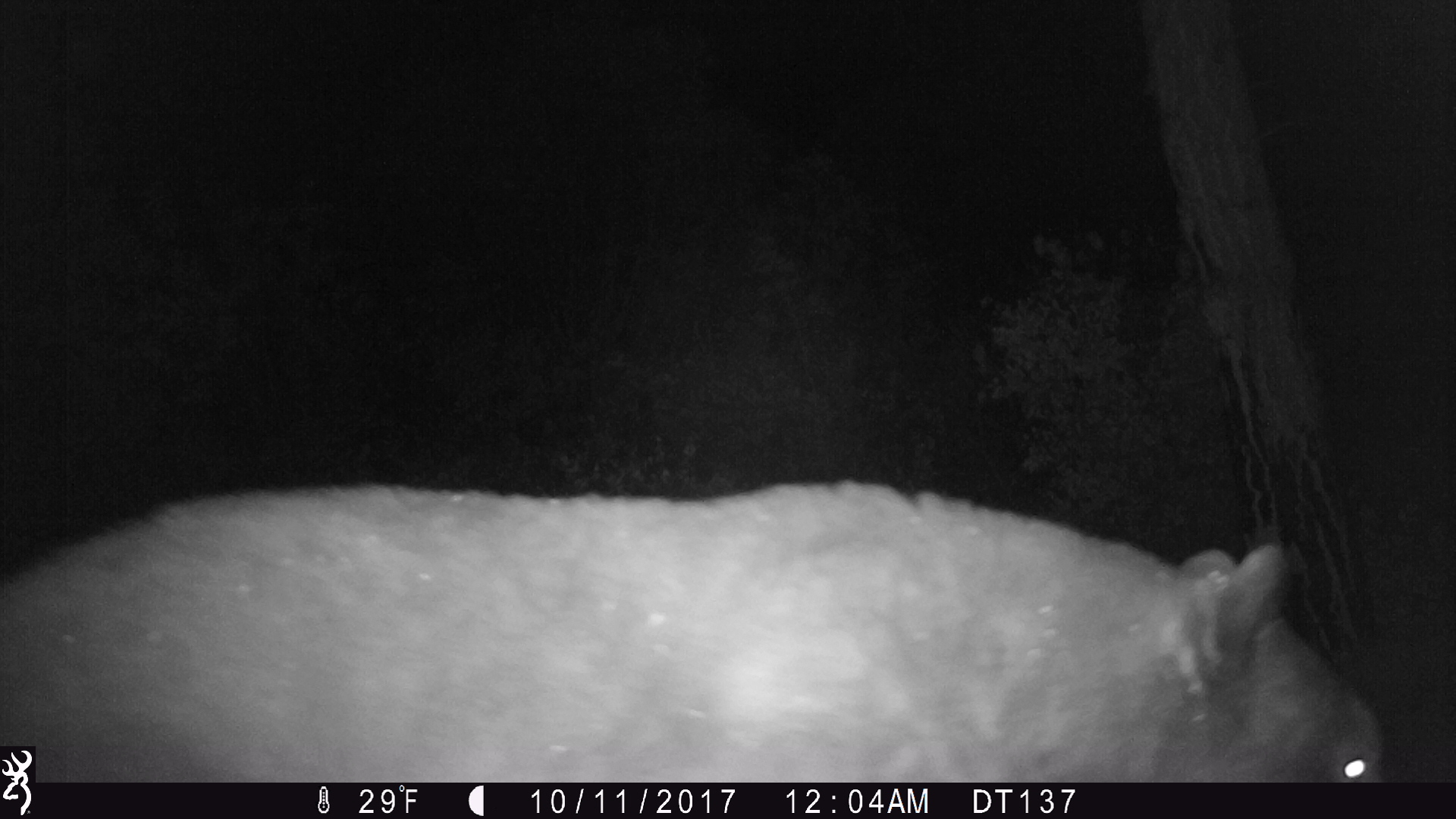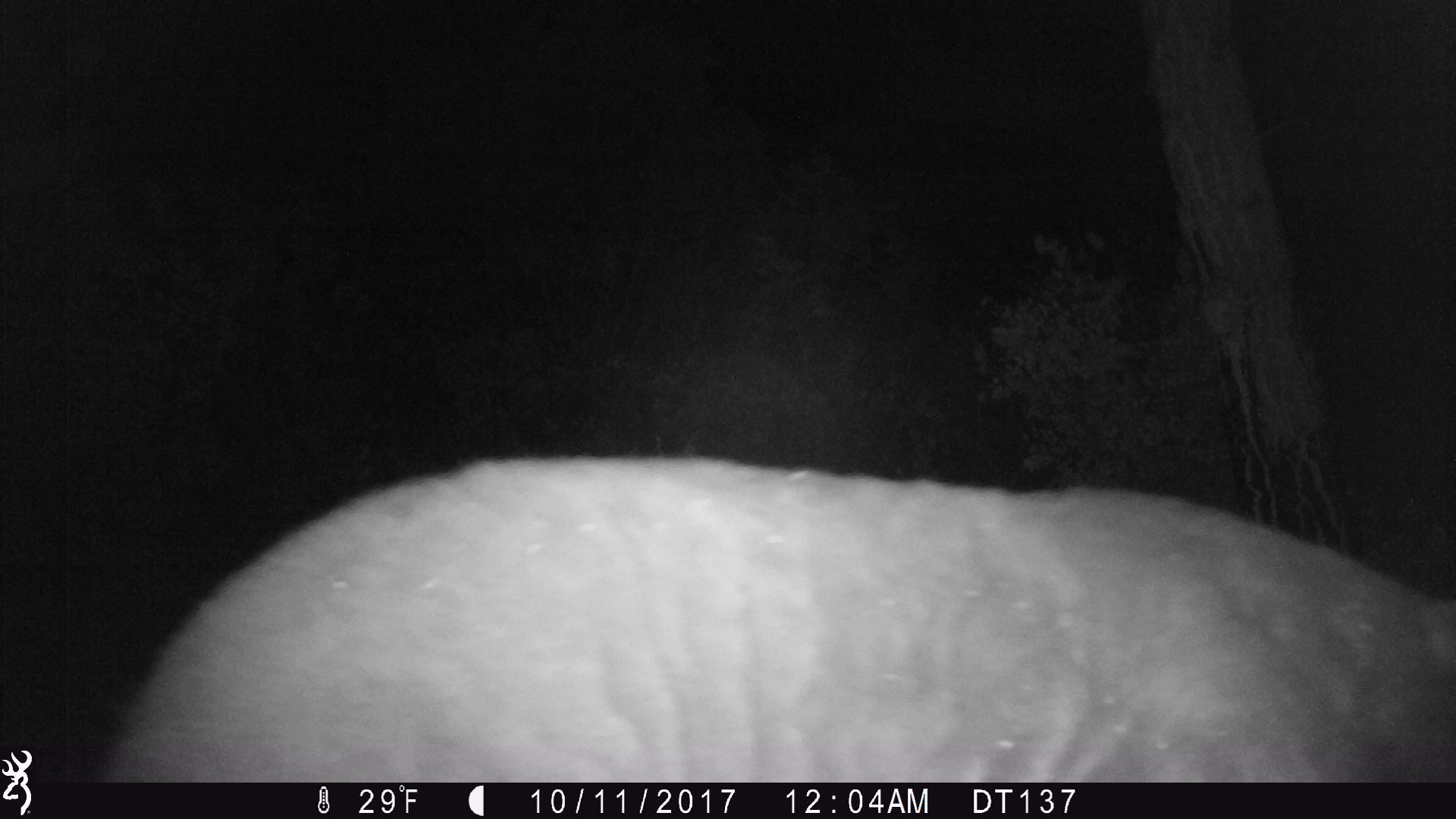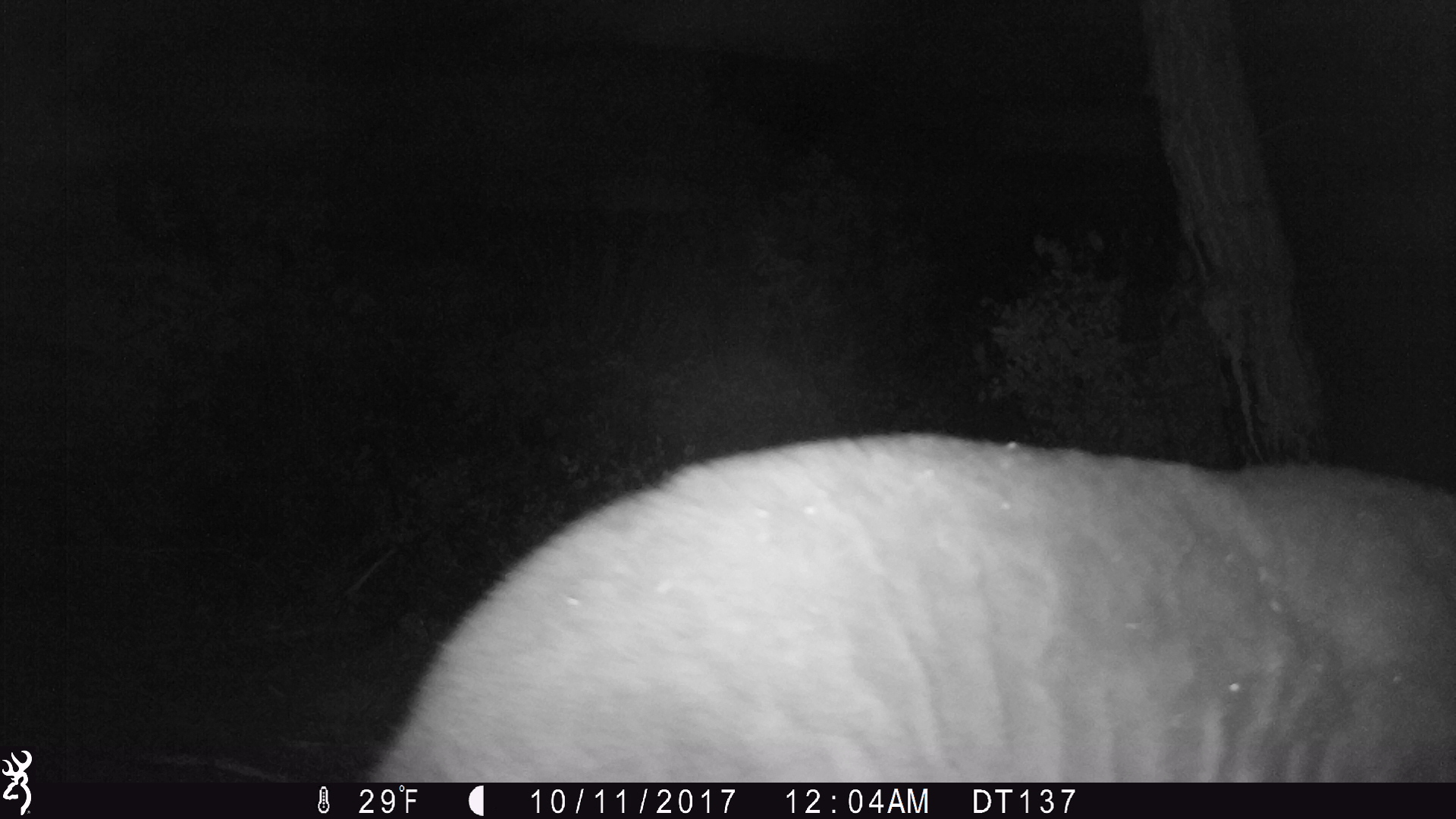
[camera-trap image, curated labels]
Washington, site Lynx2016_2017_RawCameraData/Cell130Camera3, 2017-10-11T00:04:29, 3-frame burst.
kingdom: Animalia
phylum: Chordata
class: Mammalia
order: Carnivora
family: Ursidae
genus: Ursus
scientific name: Ursus americanus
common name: american black bear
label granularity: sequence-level